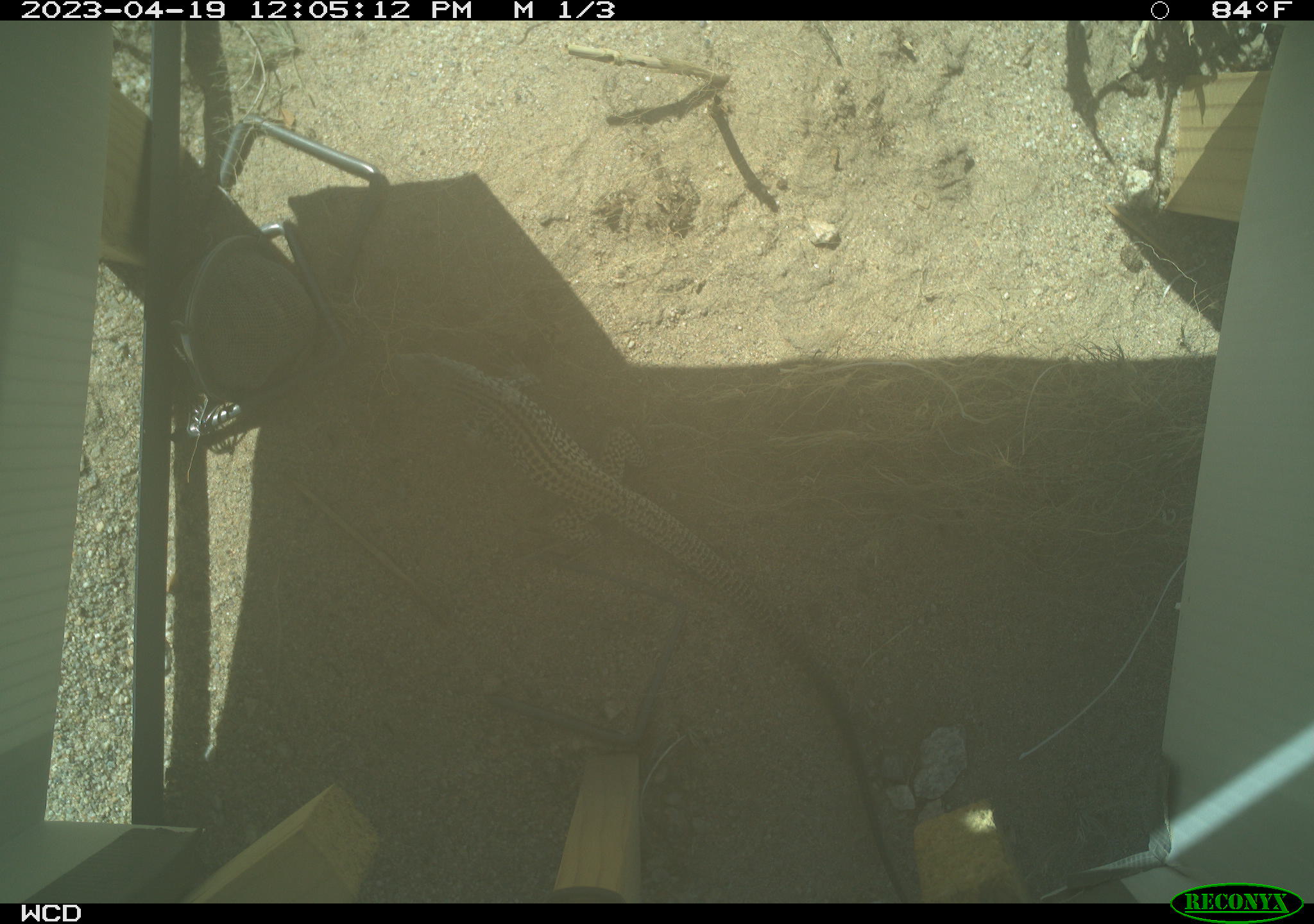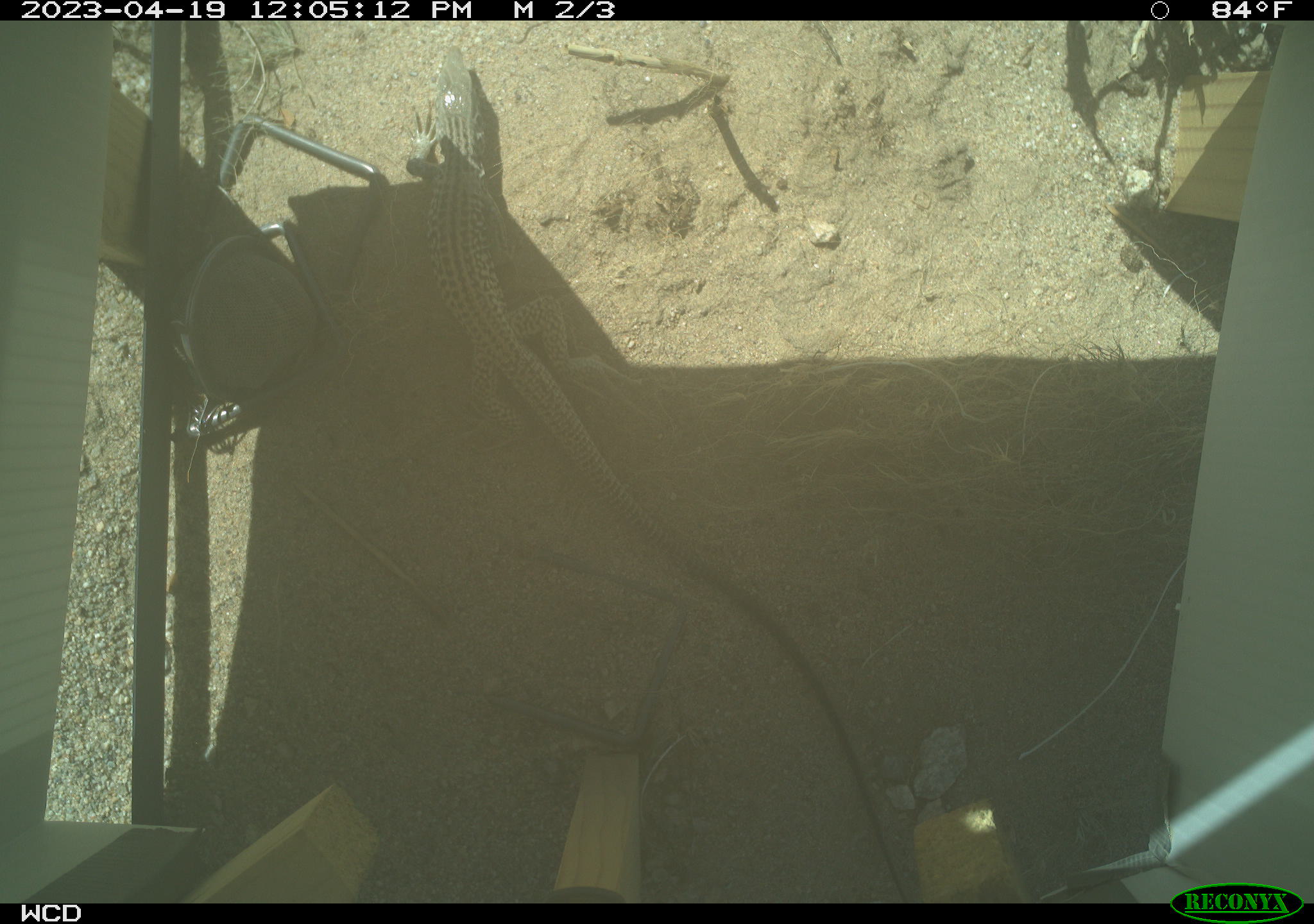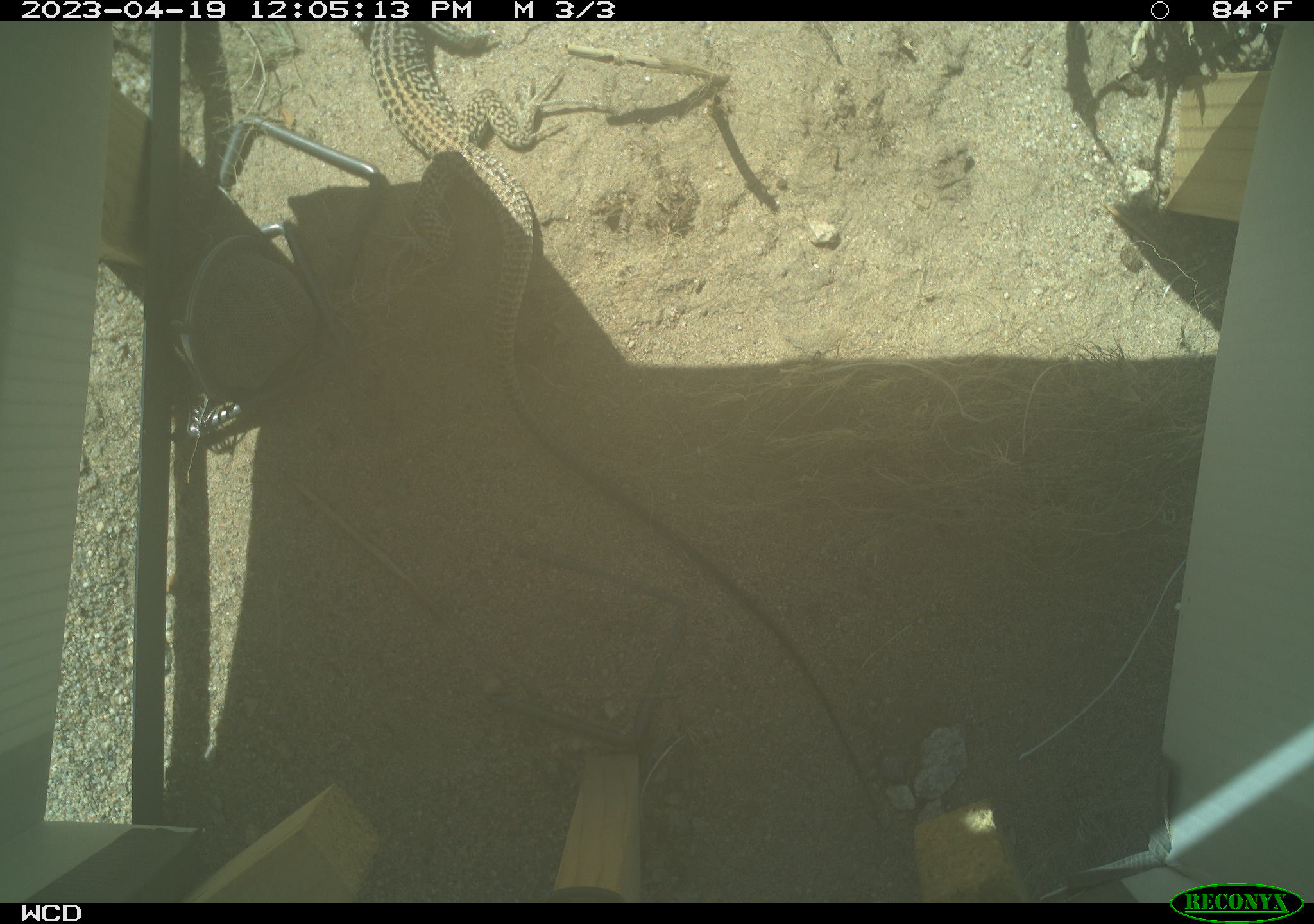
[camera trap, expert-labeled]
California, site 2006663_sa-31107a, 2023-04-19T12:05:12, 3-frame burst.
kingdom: Animalia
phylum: Chordata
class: Reptilia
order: Squamata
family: Teiidae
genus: Aspidoscelis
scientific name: Aspidoscelis tigris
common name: western whiptail